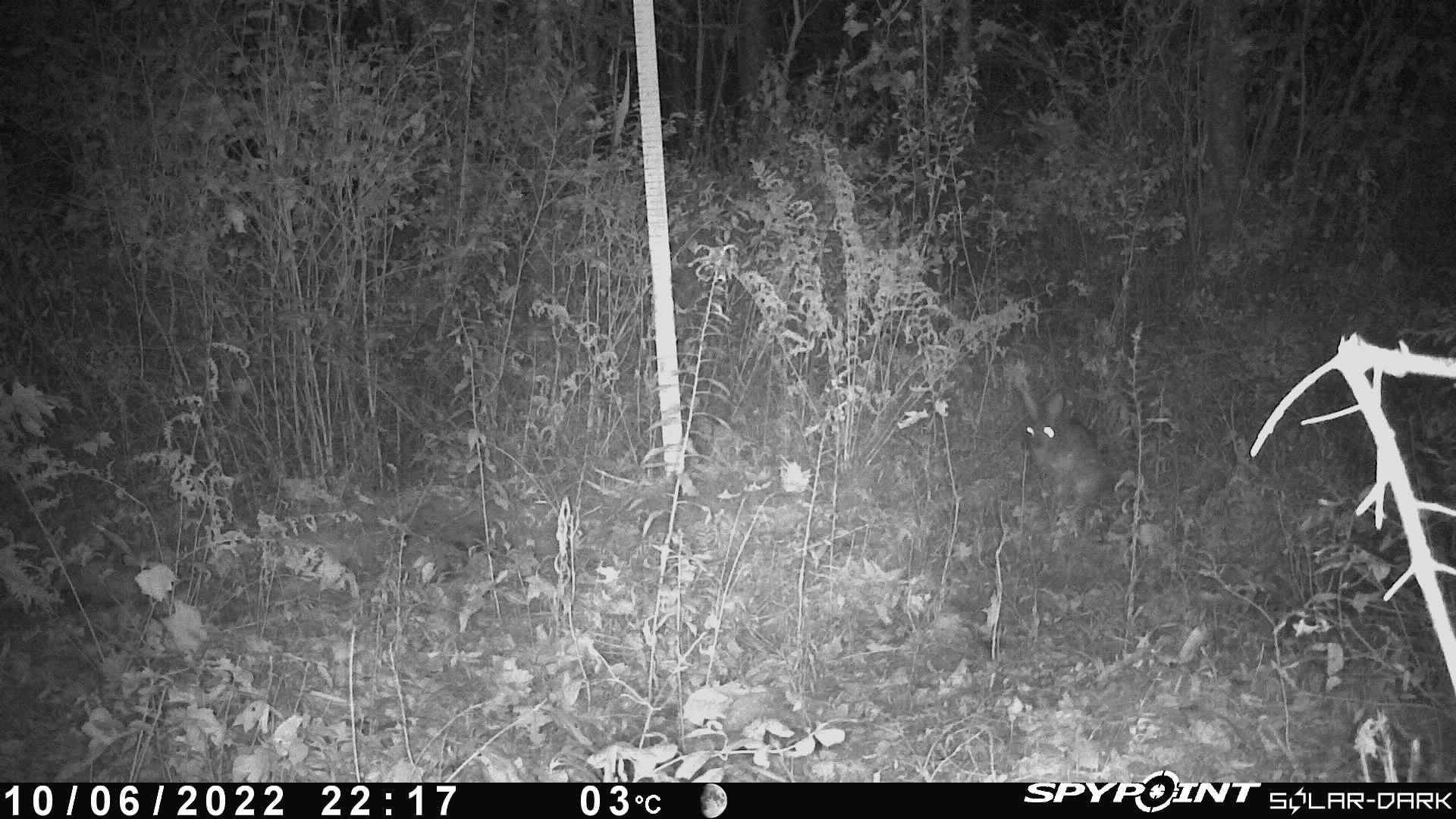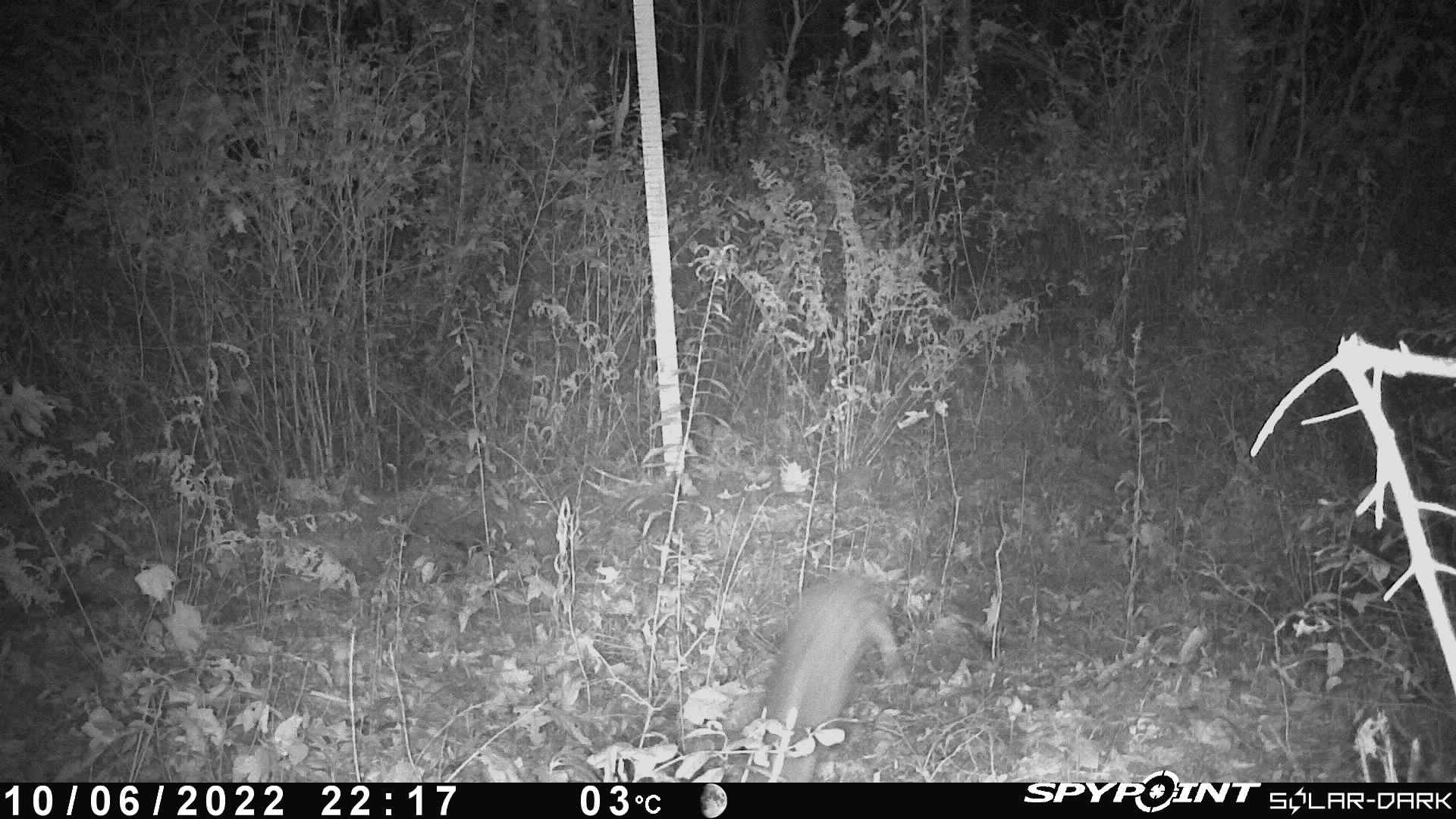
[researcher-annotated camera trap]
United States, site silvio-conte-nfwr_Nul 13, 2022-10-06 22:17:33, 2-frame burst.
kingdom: Animalia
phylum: Chordata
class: Mammalia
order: Lagomorpha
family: Leporidae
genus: Lepus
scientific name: Lepus americanus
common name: snowshoe hare